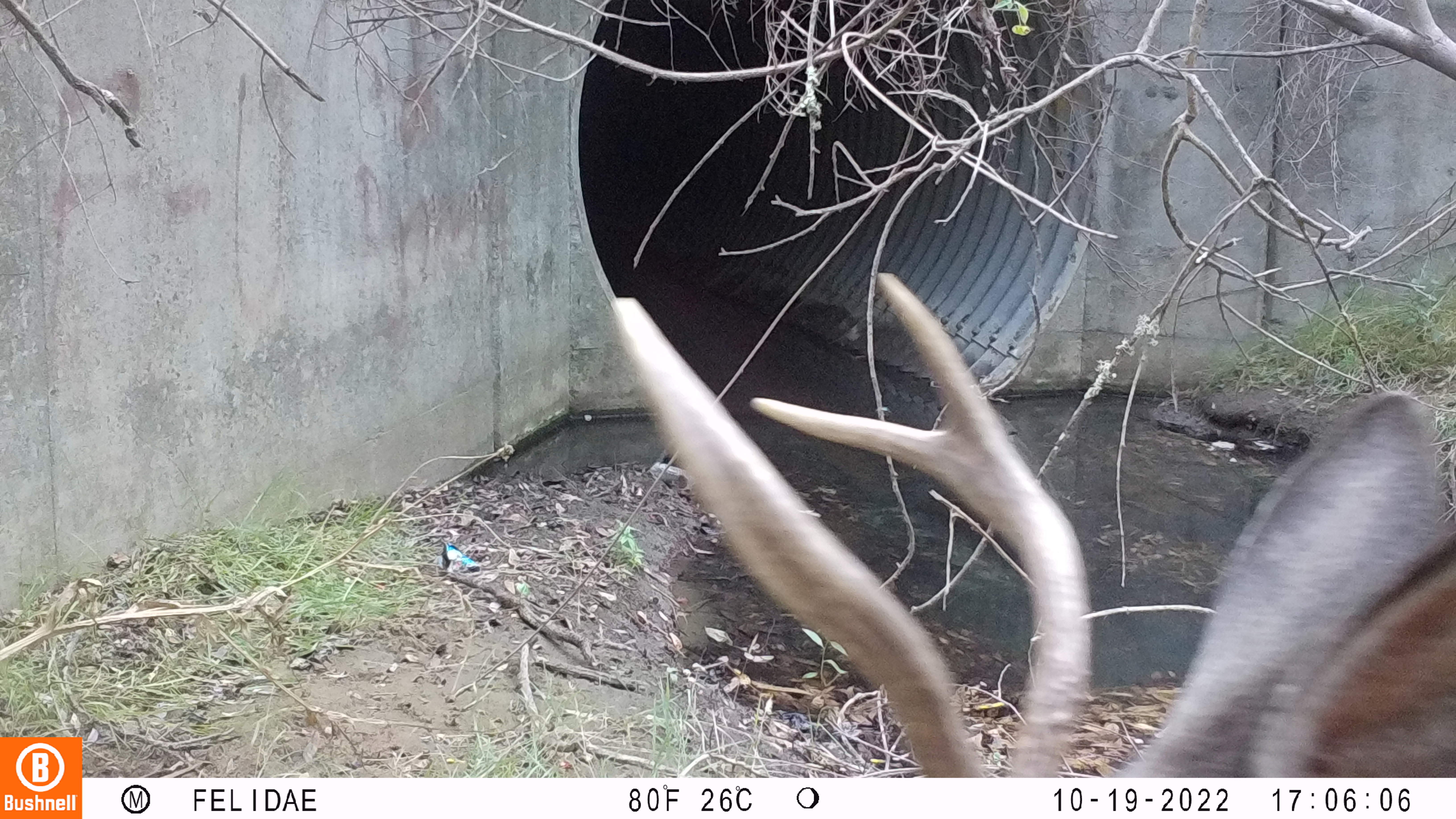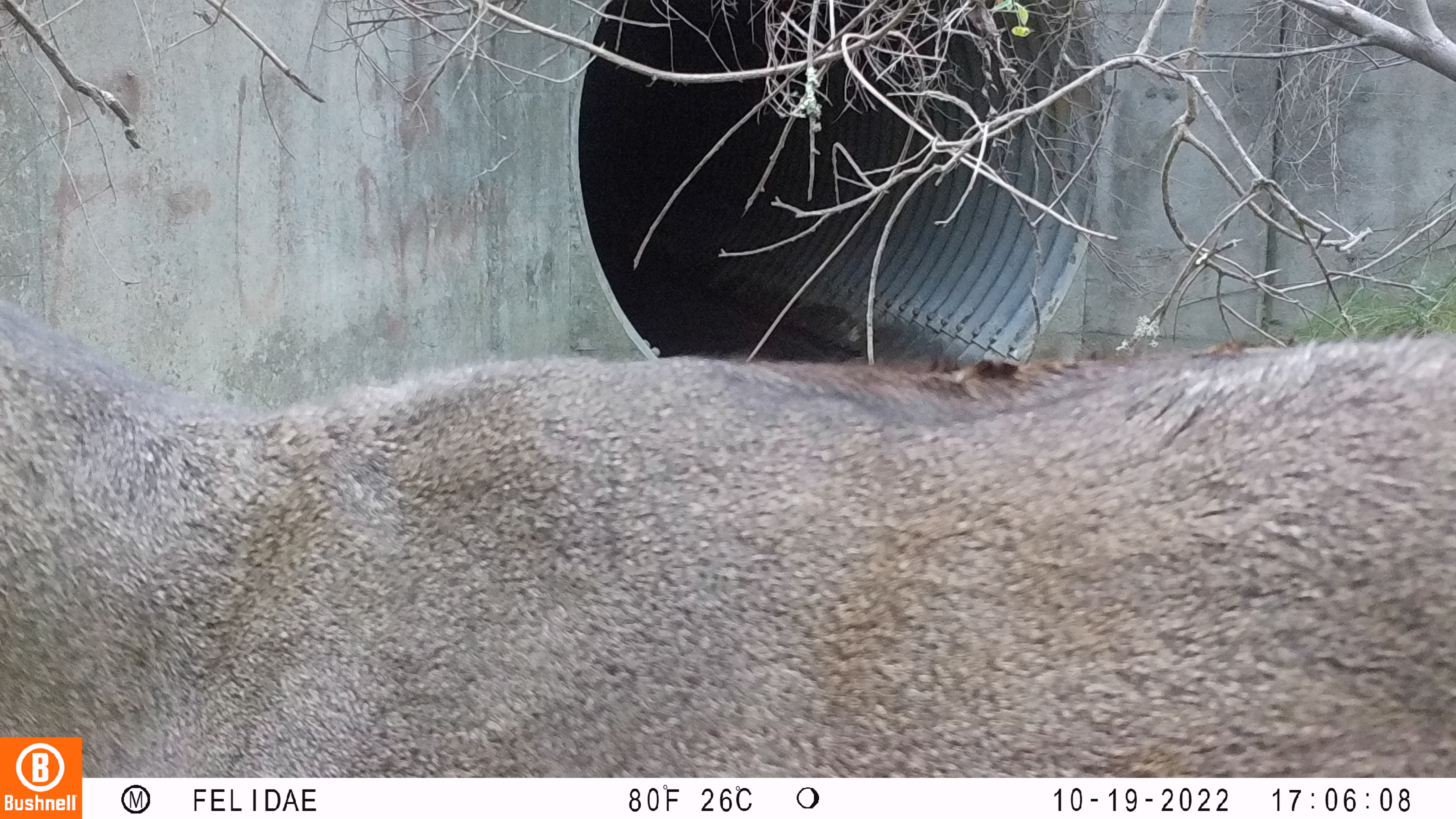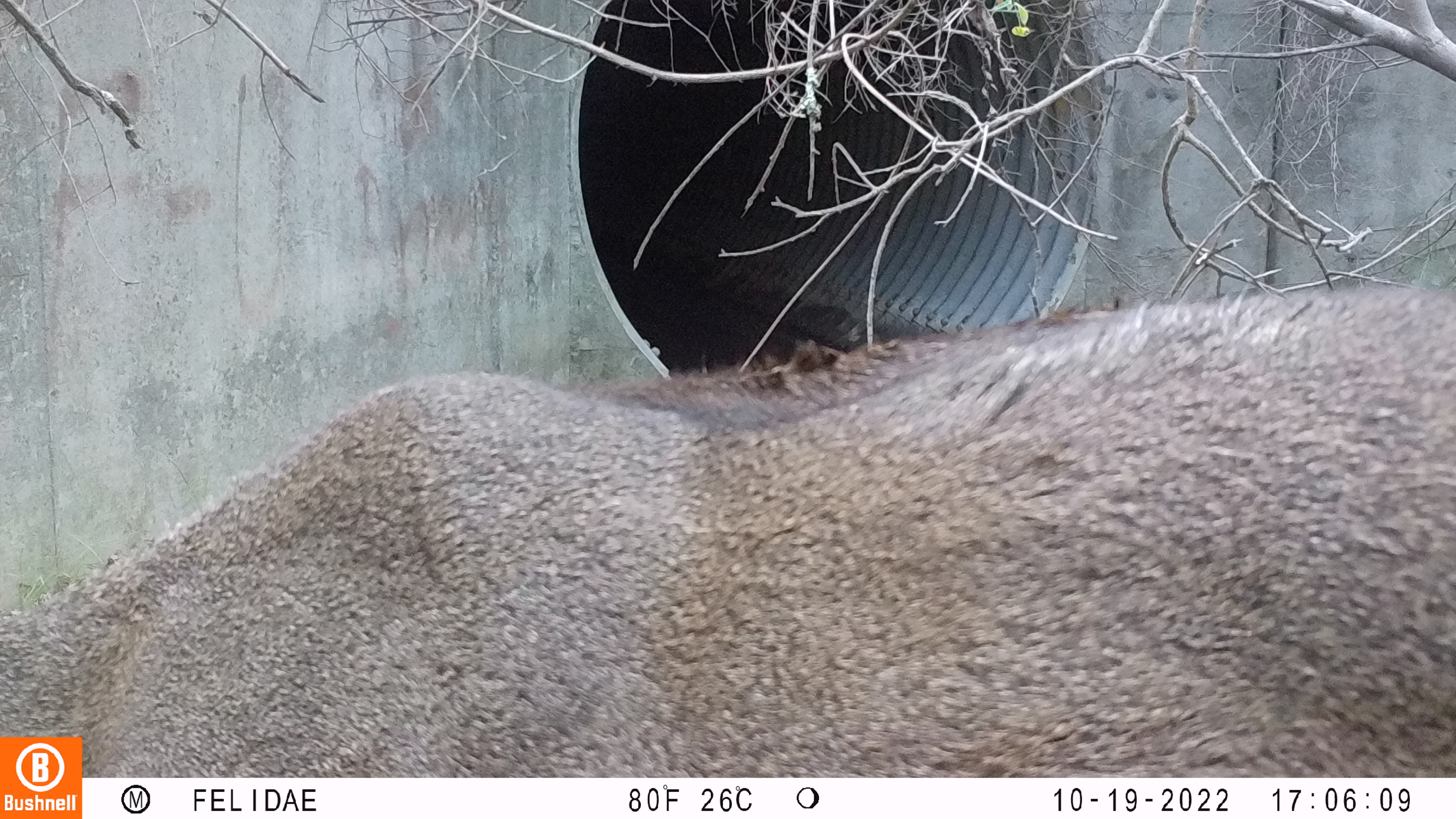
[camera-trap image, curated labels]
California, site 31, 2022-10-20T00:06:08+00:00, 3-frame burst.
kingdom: Animalia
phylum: Chordata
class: Mammalia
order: Artiodactyla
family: Cervidae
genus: Odocoileus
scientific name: Odocoileus hemionus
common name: mule deer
Mule deer (Odocoileus hemionus).